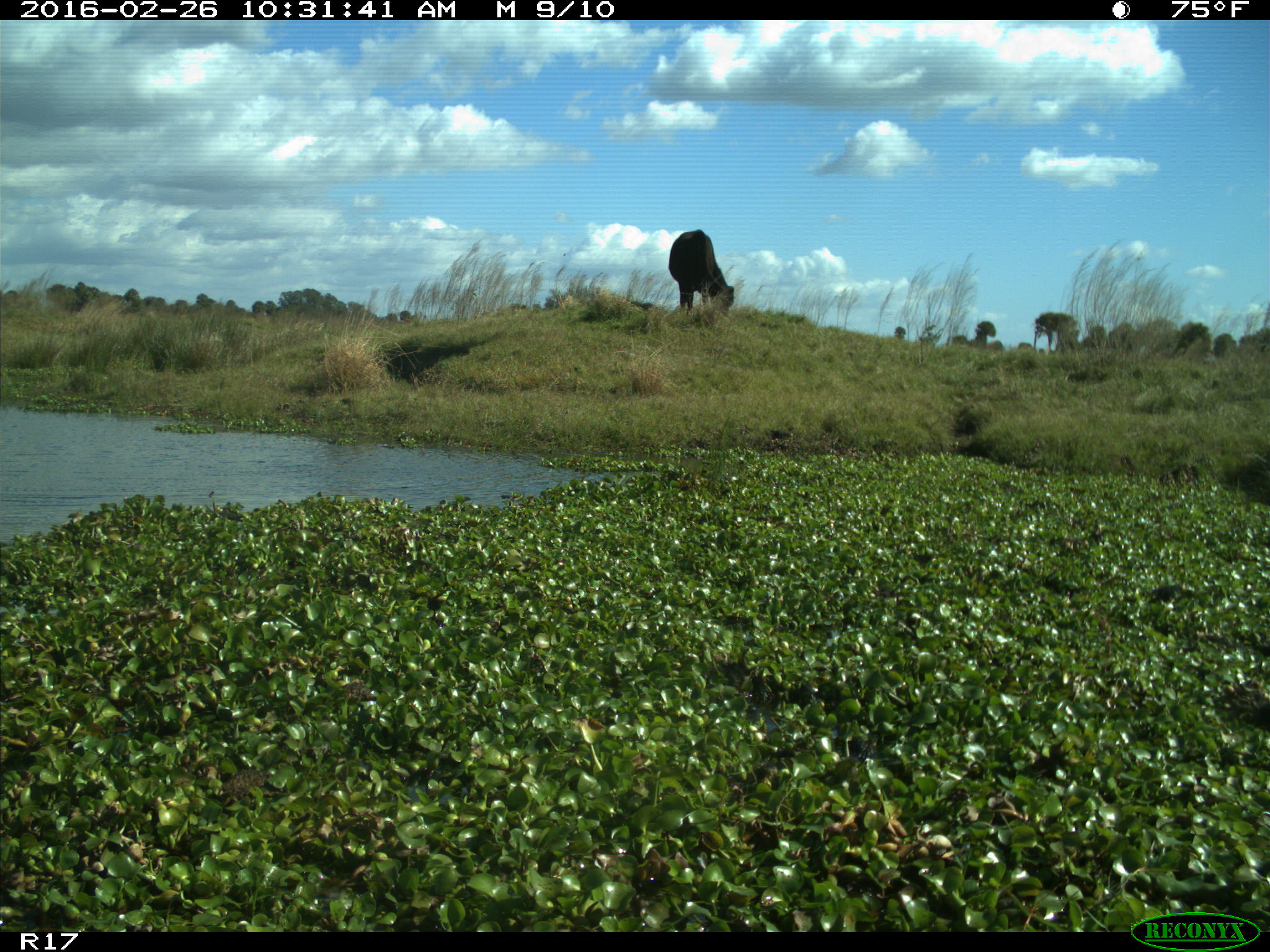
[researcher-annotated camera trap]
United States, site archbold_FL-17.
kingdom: Animalia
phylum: Chordata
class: Mammalia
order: Artiodactyla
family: Bovidae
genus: Bos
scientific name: Bos taurus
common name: domestic cow